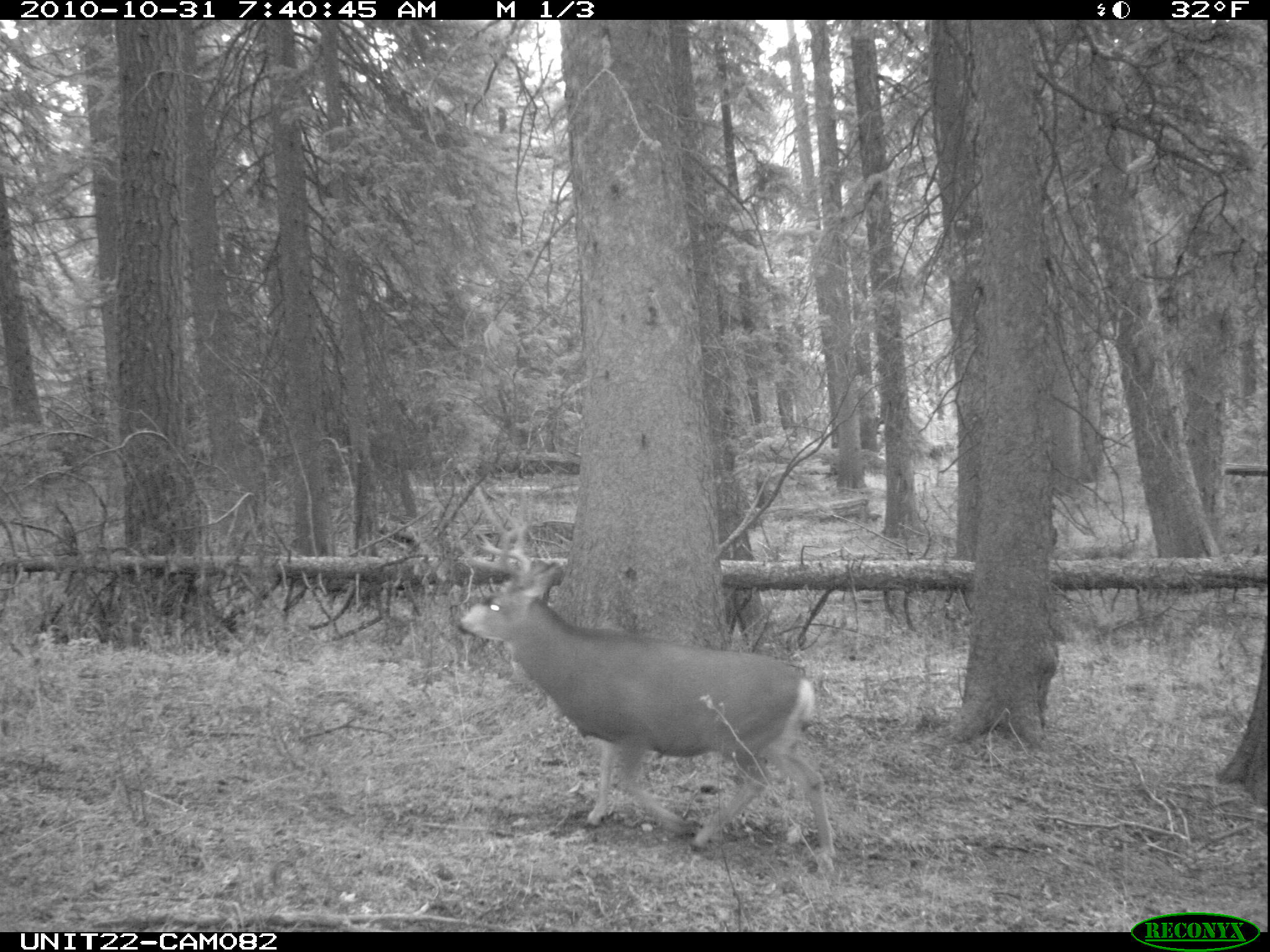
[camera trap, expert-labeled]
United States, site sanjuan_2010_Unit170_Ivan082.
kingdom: Animalia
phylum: Chordata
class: Mammalia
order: Artiodactyla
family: Cervidae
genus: Odocoileus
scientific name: Odocoileus hemionus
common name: mule deer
Odocoileus hemionus (mule deer).